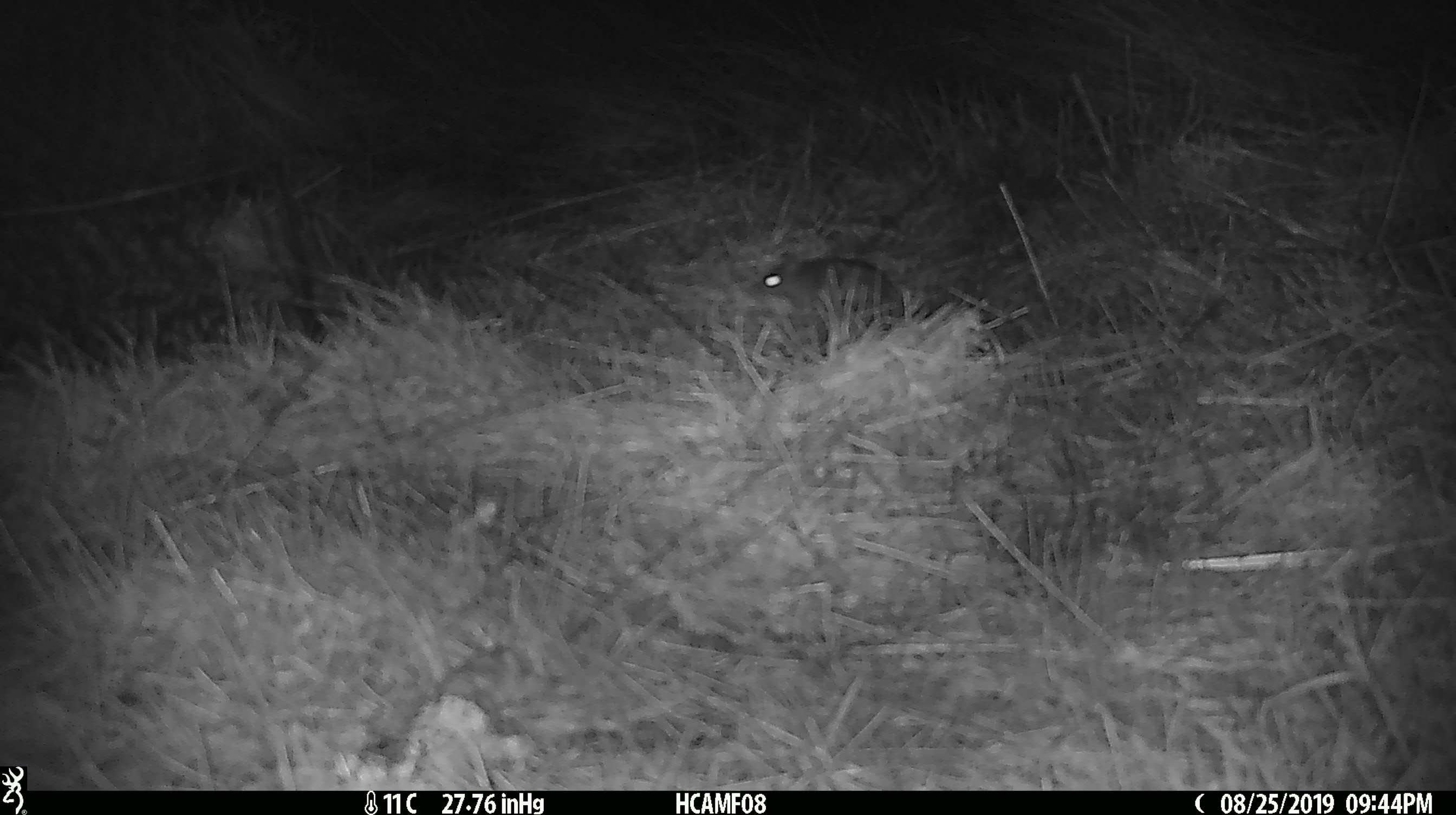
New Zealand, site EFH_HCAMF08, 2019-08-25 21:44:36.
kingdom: Animalia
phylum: Chordata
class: Mammalia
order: Rodentia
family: Muridae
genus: Mus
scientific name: Mus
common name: mouse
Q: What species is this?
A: Mouse (Mus).